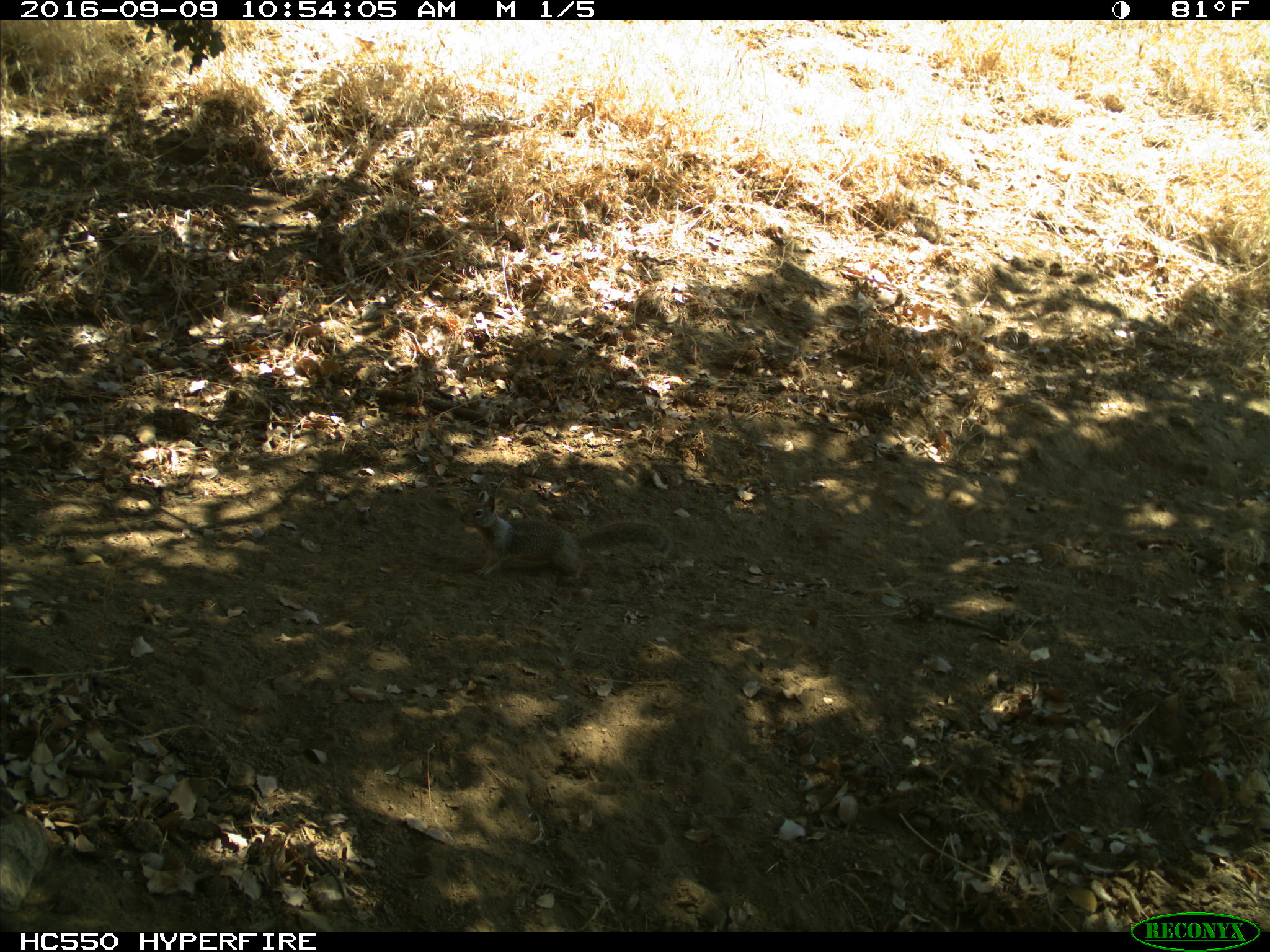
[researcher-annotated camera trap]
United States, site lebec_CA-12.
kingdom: Animalia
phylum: Chordata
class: Mammalia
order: Rodentia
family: Sciuridae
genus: Otospermophilus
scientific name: Otospermophilus beecheyi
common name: california ground squirrel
Otospermophilus beecheyi (california ground squirrel).